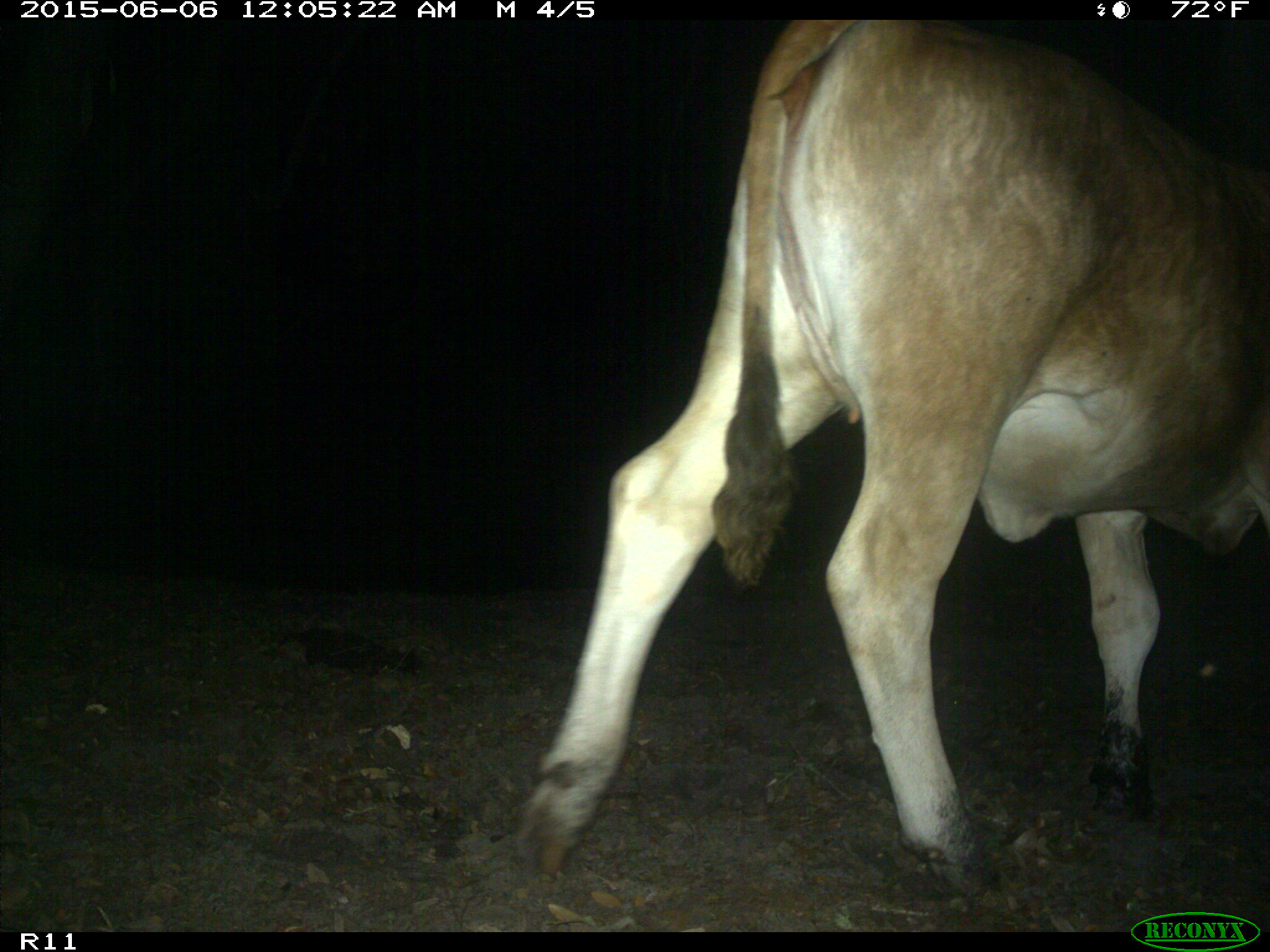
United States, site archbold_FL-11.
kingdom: Animalia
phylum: Chordata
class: Mammalia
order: Artiodactyla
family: Bovidae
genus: Bos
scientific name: Bos taurus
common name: domestic cow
Bos taurus (domestic cow).